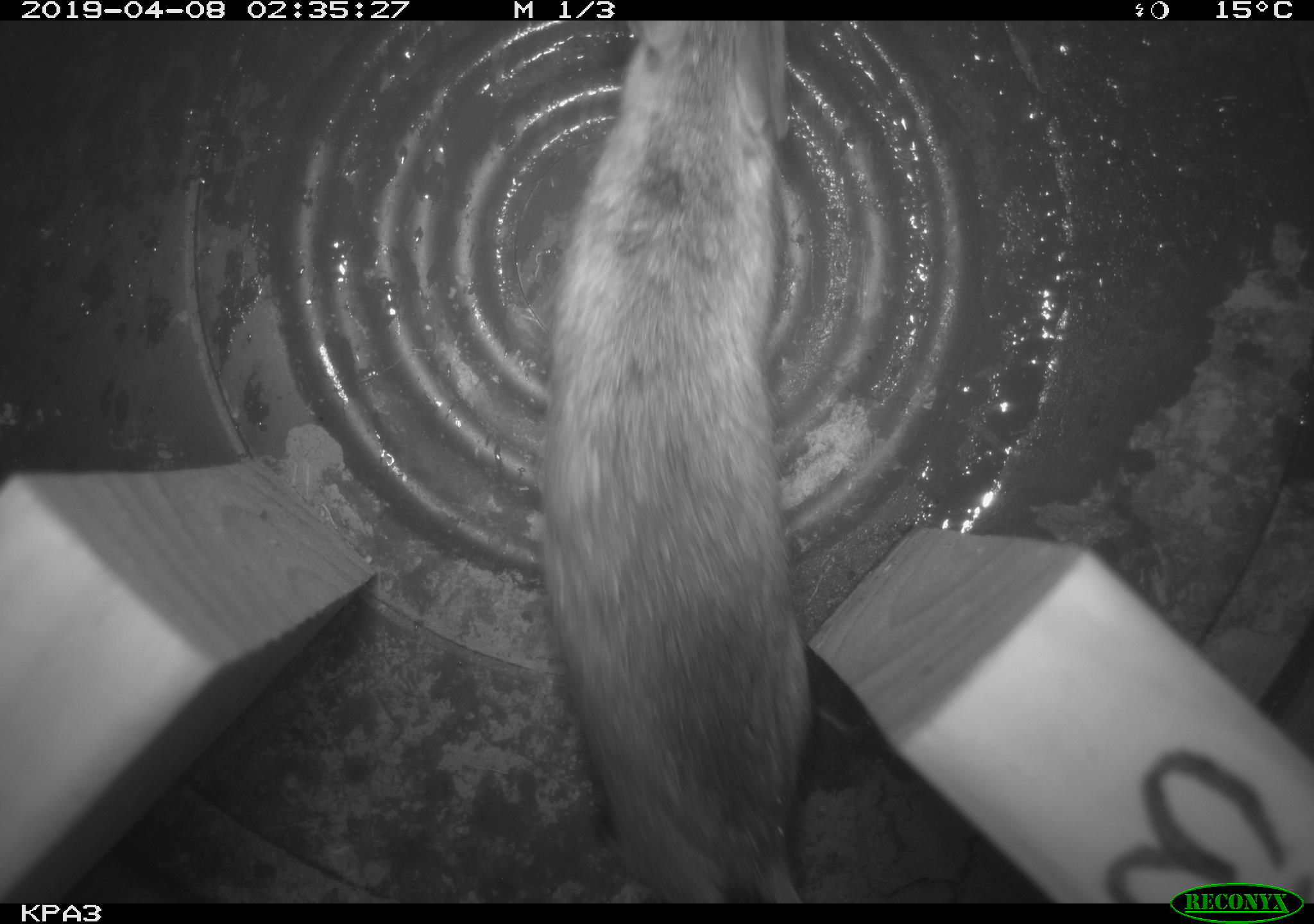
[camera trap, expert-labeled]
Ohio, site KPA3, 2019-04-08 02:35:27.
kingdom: Animalia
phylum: Chordata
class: Mammalia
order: Rodentia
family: Cricetidae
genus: Peromyscus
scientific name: Peromyscus leucopus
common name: white-footed mouse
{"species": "white-footed mouse (Peromyscus leucopus)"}